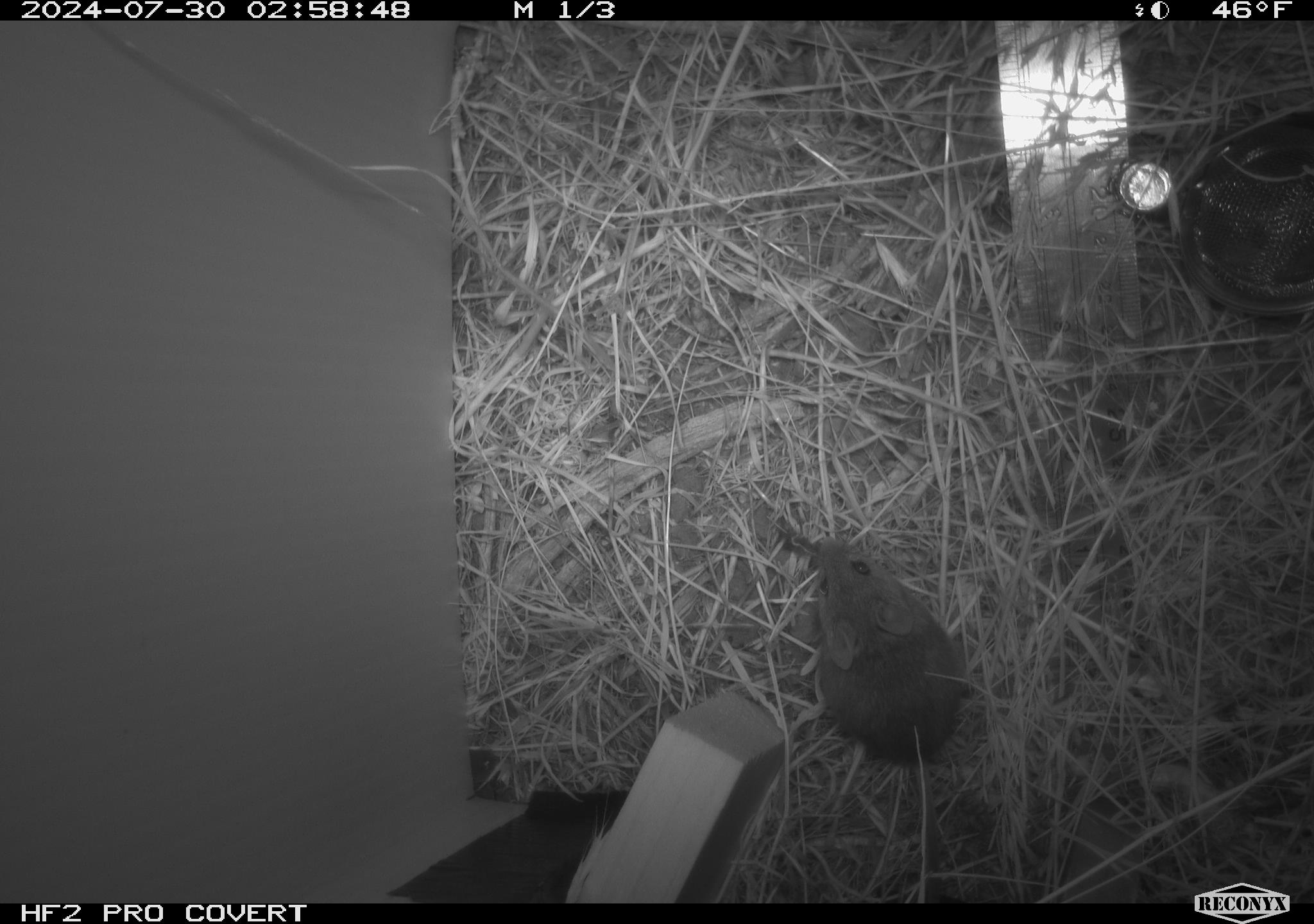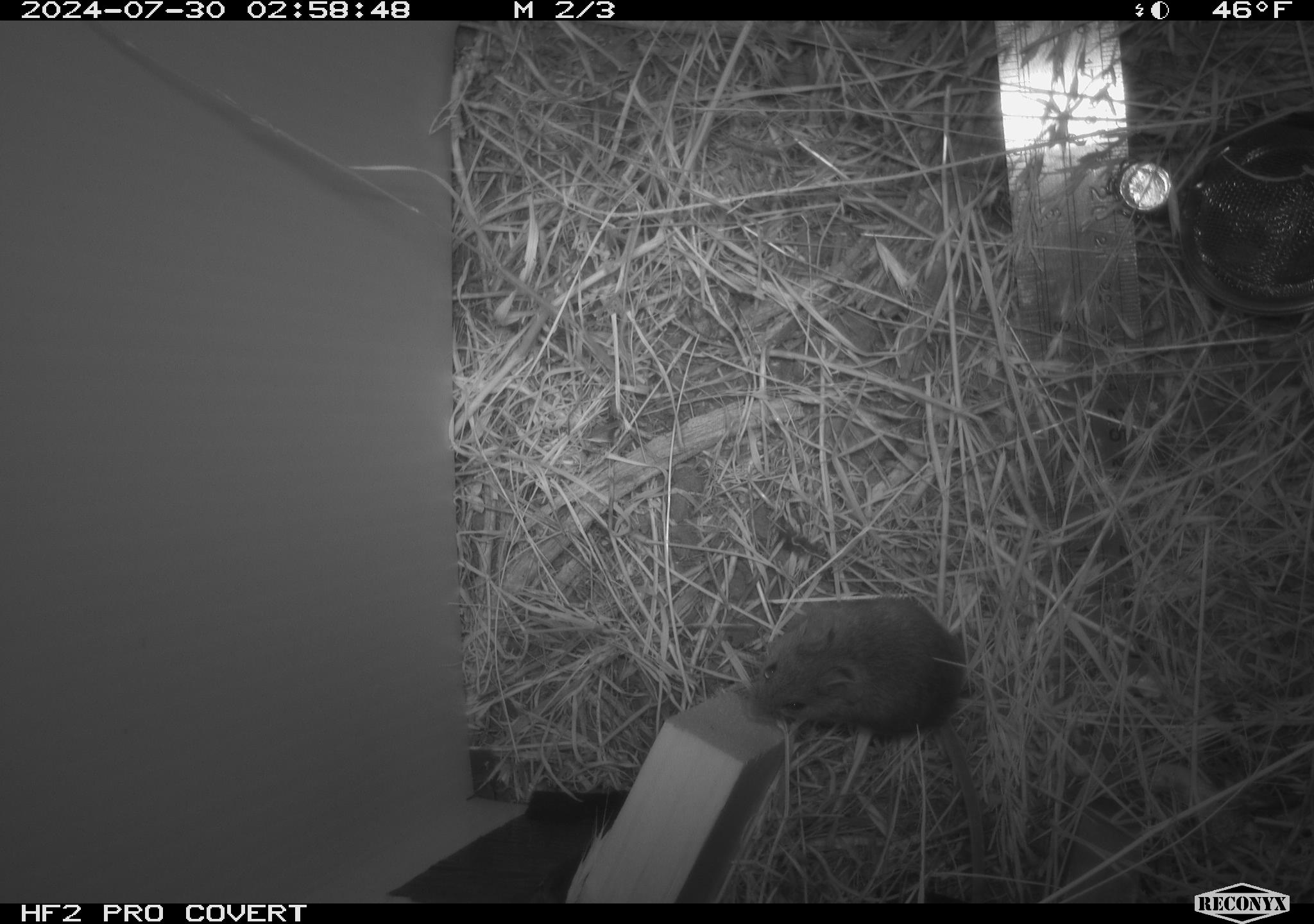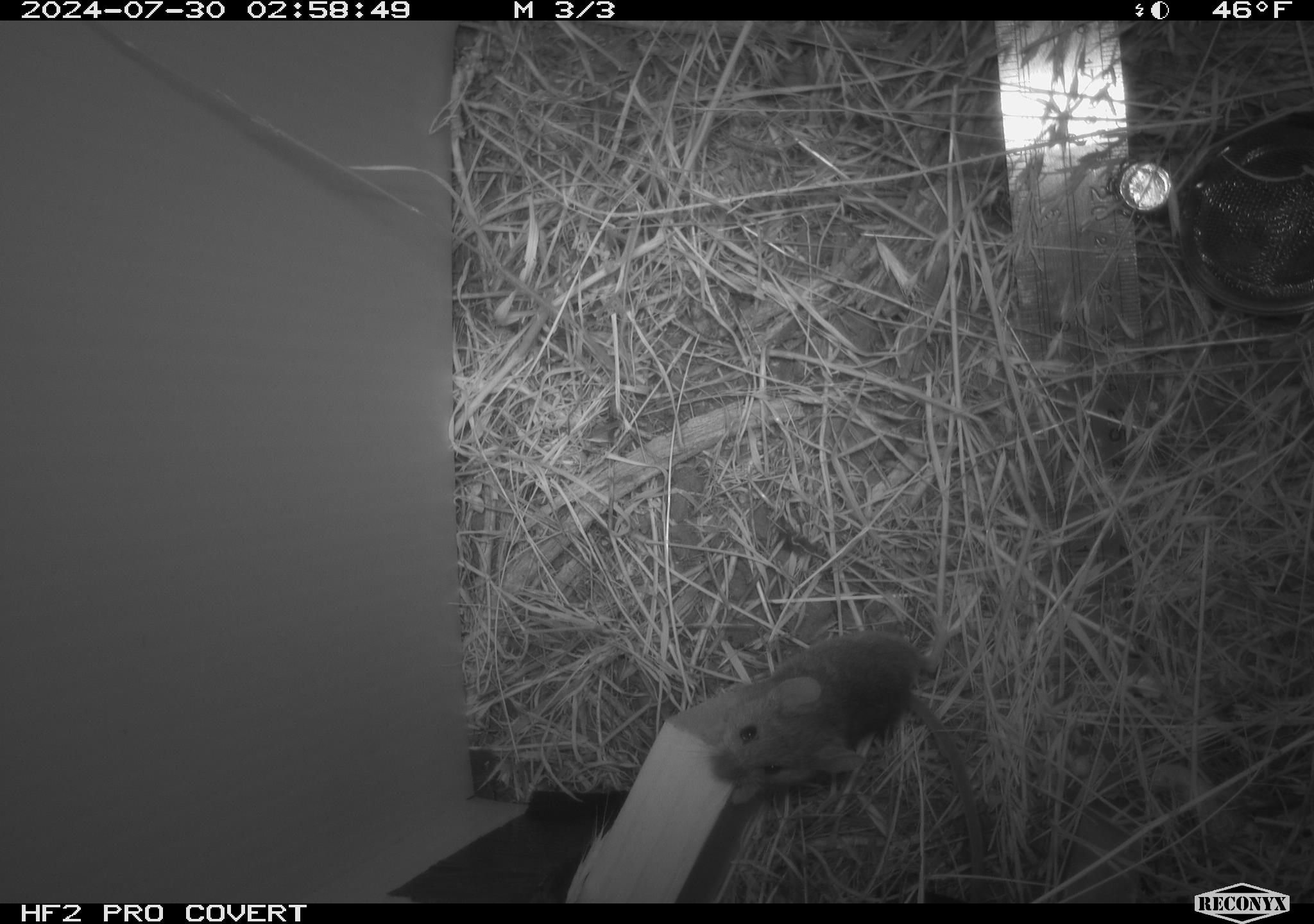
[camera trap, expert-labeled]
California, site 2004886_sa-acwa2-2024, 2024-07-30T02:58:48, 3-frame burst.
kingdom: Animalia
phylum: Chordata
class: Mammalia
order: Rodentia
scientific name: Rodentia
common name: mouse species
Mouse species (Rodentia).